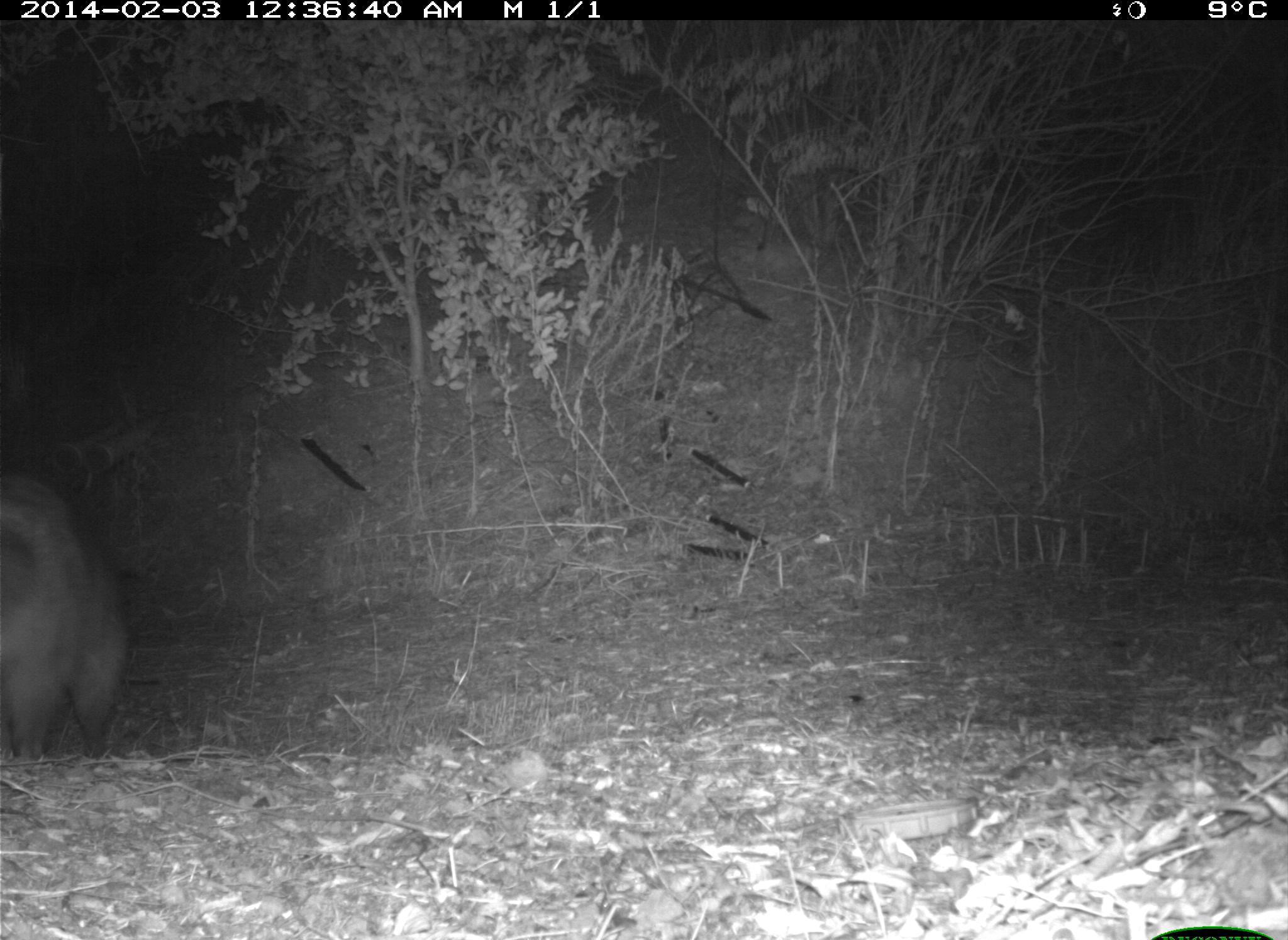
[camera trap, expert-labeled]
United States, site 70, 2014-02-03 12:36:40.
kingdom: Animalia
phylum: Chordata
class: Mammalia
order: Carnivora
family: Procyonidae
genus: Procyon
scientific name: Procyon lotor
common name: raccoon